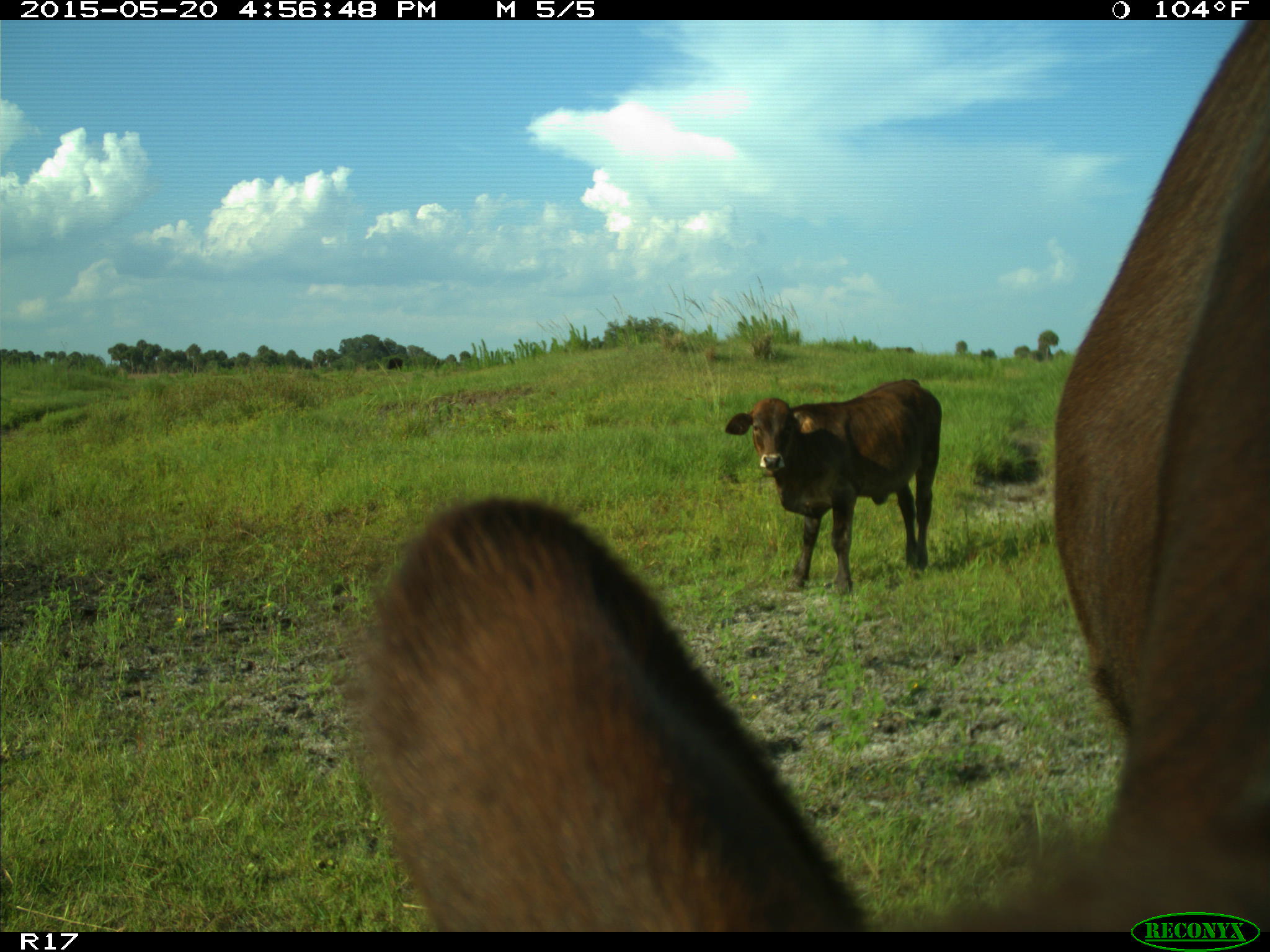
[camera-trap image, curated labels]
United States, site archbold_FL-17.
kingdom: Animalia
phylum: Chordata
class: Mammalia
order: Artiodactyla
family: Bovidae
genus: Bos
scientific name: Bos taurus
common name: domestic cow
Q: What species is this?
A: Bos taurus (domestic cow).